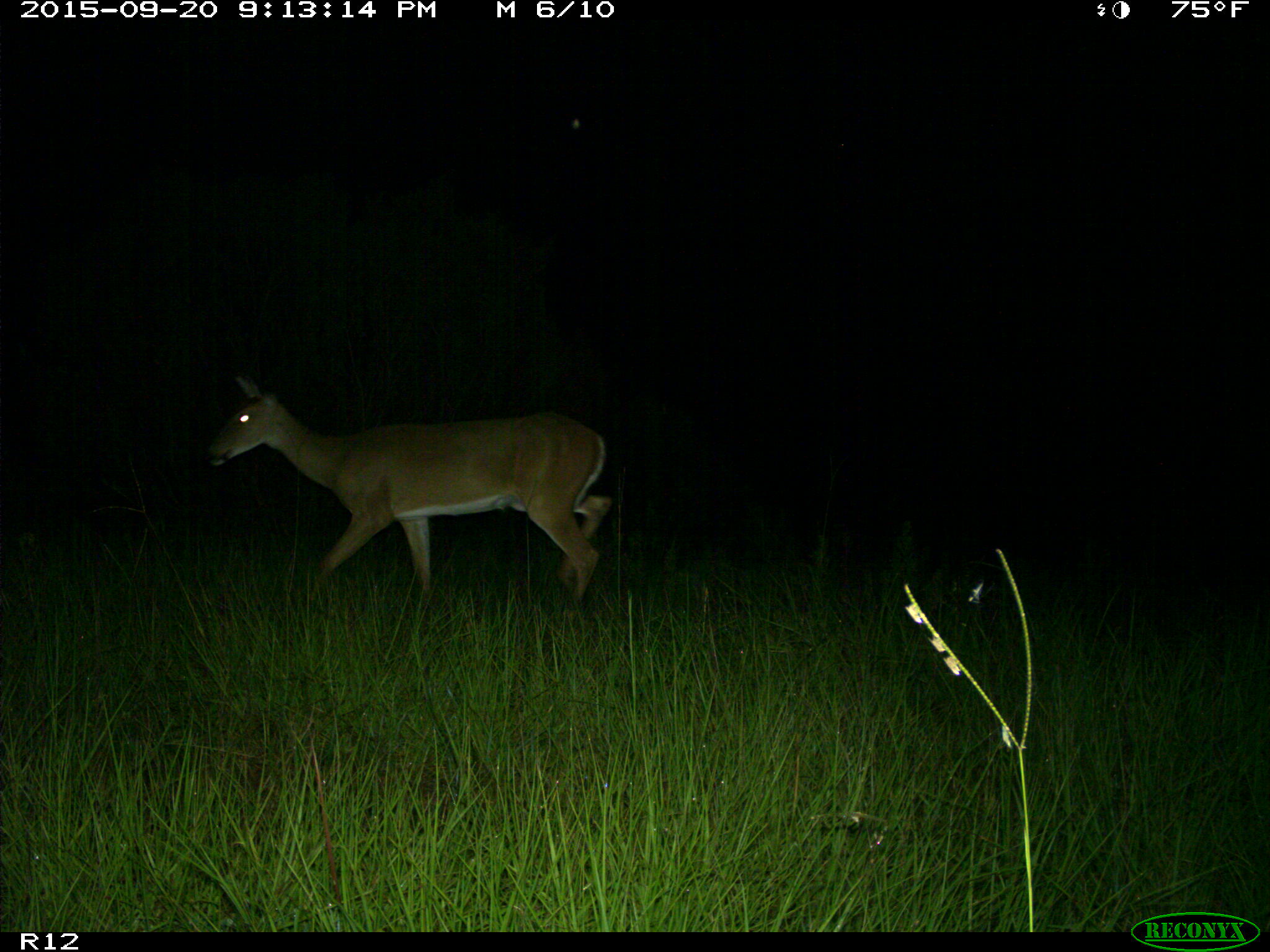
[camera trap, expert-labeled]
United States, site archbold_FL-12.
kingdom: Animalia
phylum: Chordata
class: Mammalia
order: Artiodactyla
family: Cervidae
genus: Odocoileus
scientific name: Odocoileus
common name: deer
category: unidentified deer